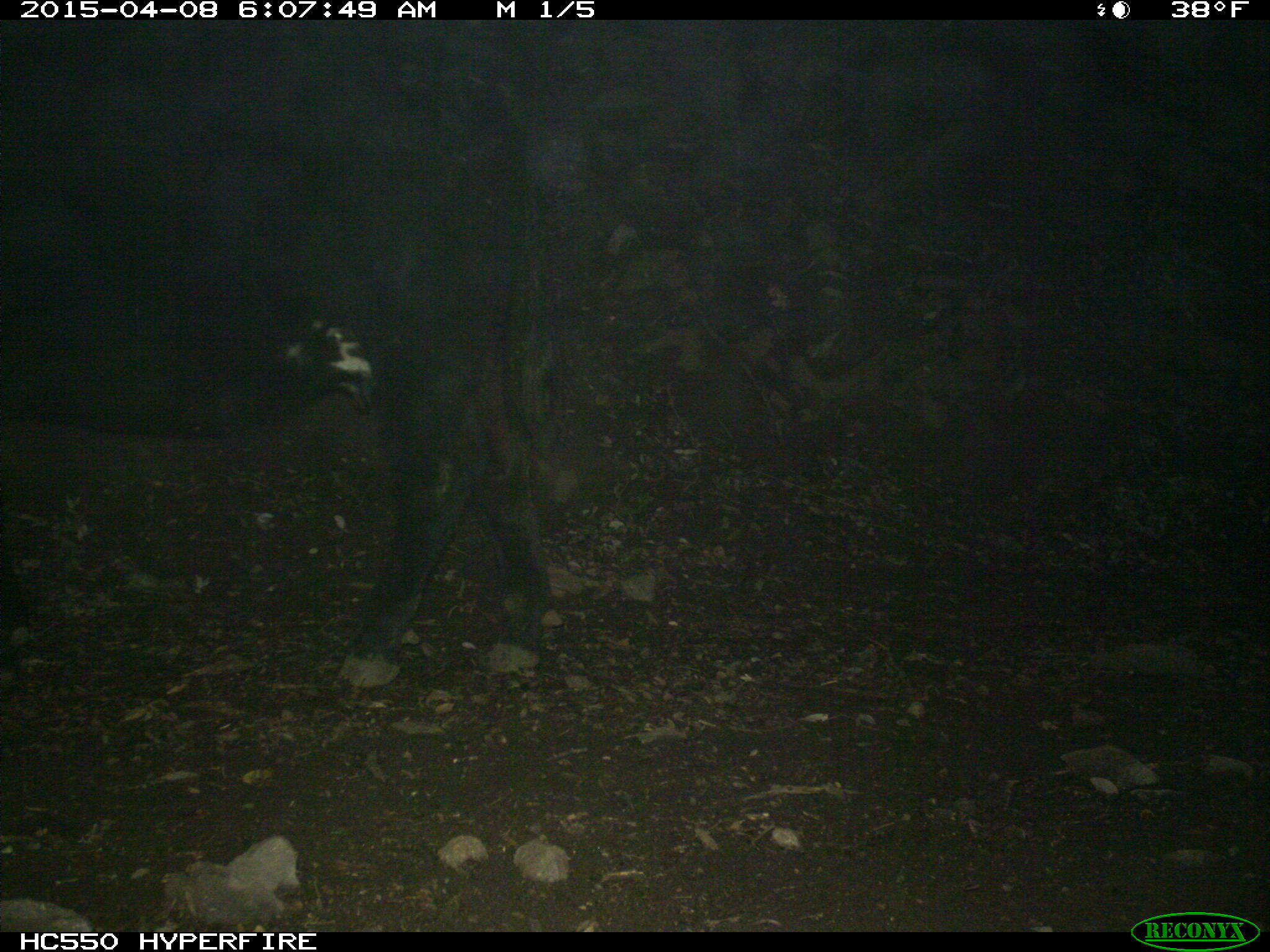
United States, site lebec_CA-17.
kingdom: Animalia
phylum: Chordata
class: Mammalia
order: Artiodactyla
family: Bovidae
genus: Bos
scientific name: Bos taurus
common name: domestic cow